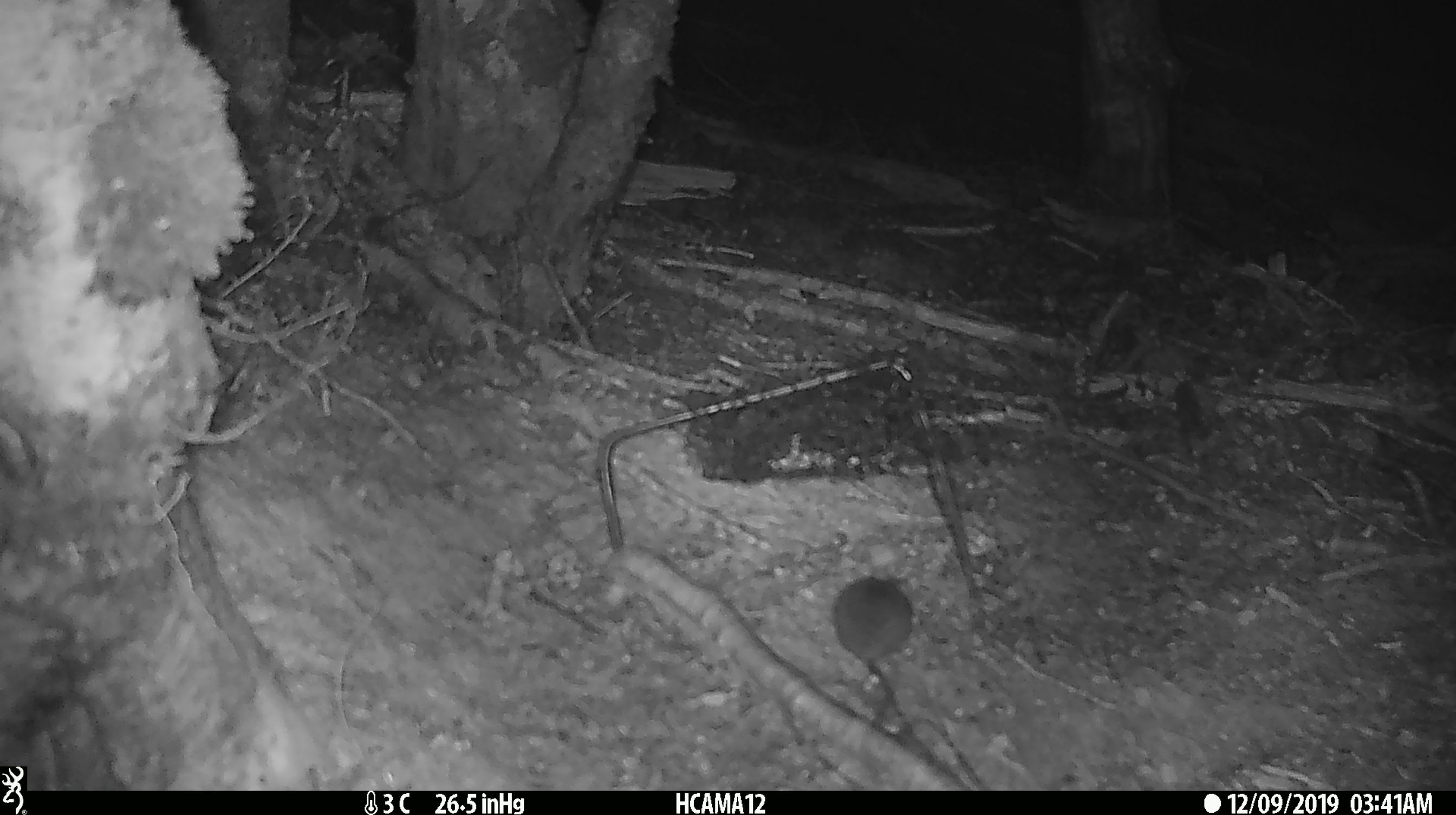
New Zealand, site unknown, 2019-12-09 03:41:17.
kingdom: Animalia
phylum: Chordata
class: Mammalia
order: Rodentia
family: Muridae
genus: Mus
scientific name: Mus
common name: mouse